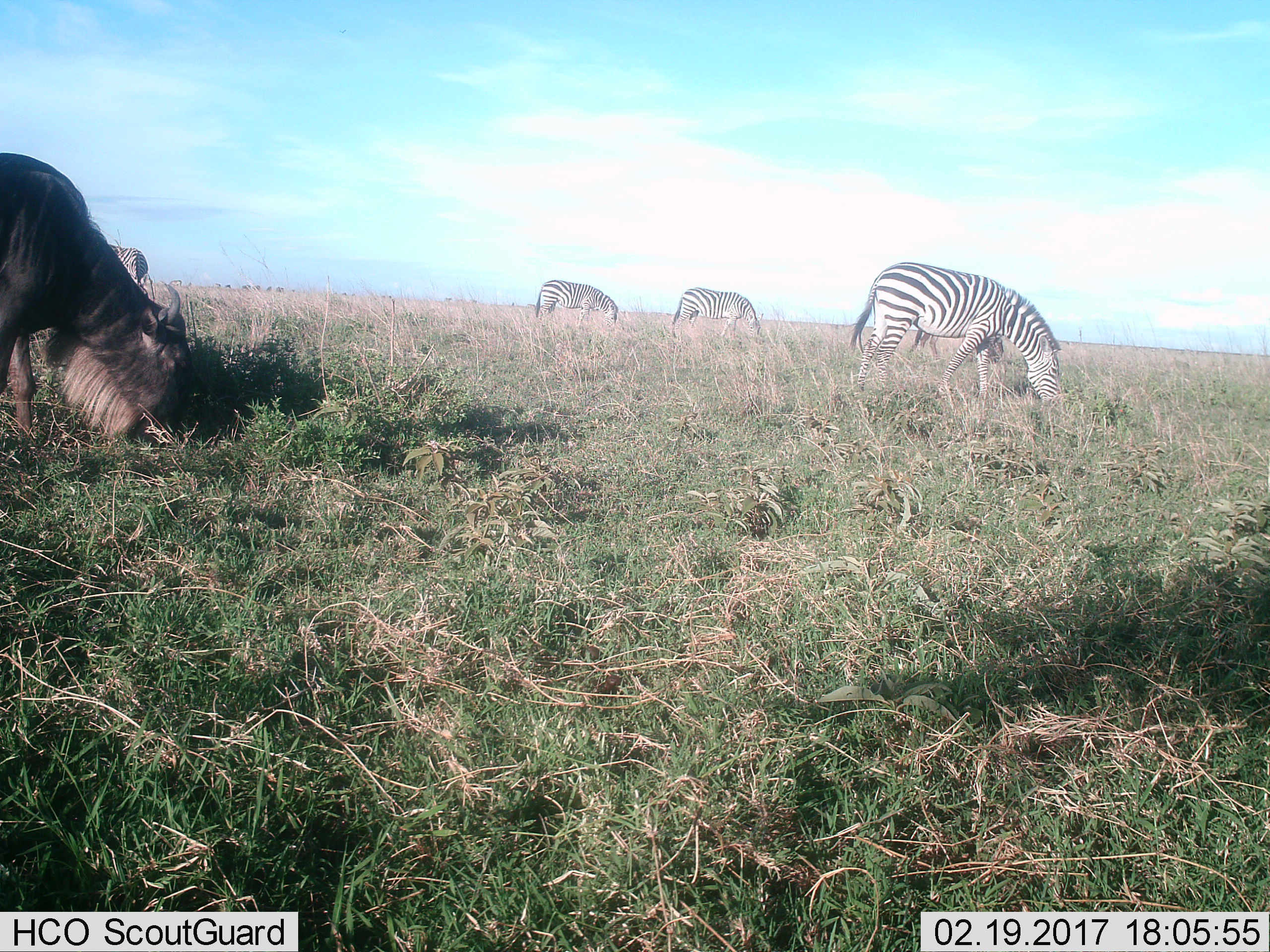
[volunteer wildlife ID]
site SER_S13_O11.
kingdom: Animalia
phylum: Chordata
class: Mammalia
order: Artiodactyla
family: Bovidae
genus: Connochaetes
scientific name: Connochaetes taurinus taurinus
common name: blue wildebeest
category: wildebeestblue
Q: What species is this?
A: Wildebeestblue (blue wildebeest) (Connochaetes taurinus taurinus).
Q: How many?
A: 1.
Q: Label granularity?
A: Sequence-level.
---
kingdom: Animalia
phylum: Chordata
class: Mammalia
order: Perissodactyla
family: Equidae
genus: Equus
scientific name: Equus quagga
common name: plains zebra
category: zebraplains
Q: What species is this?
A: Zebraplains (plains zebra) (Equus quagga).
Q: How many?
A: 4.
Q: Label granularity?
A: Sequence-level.